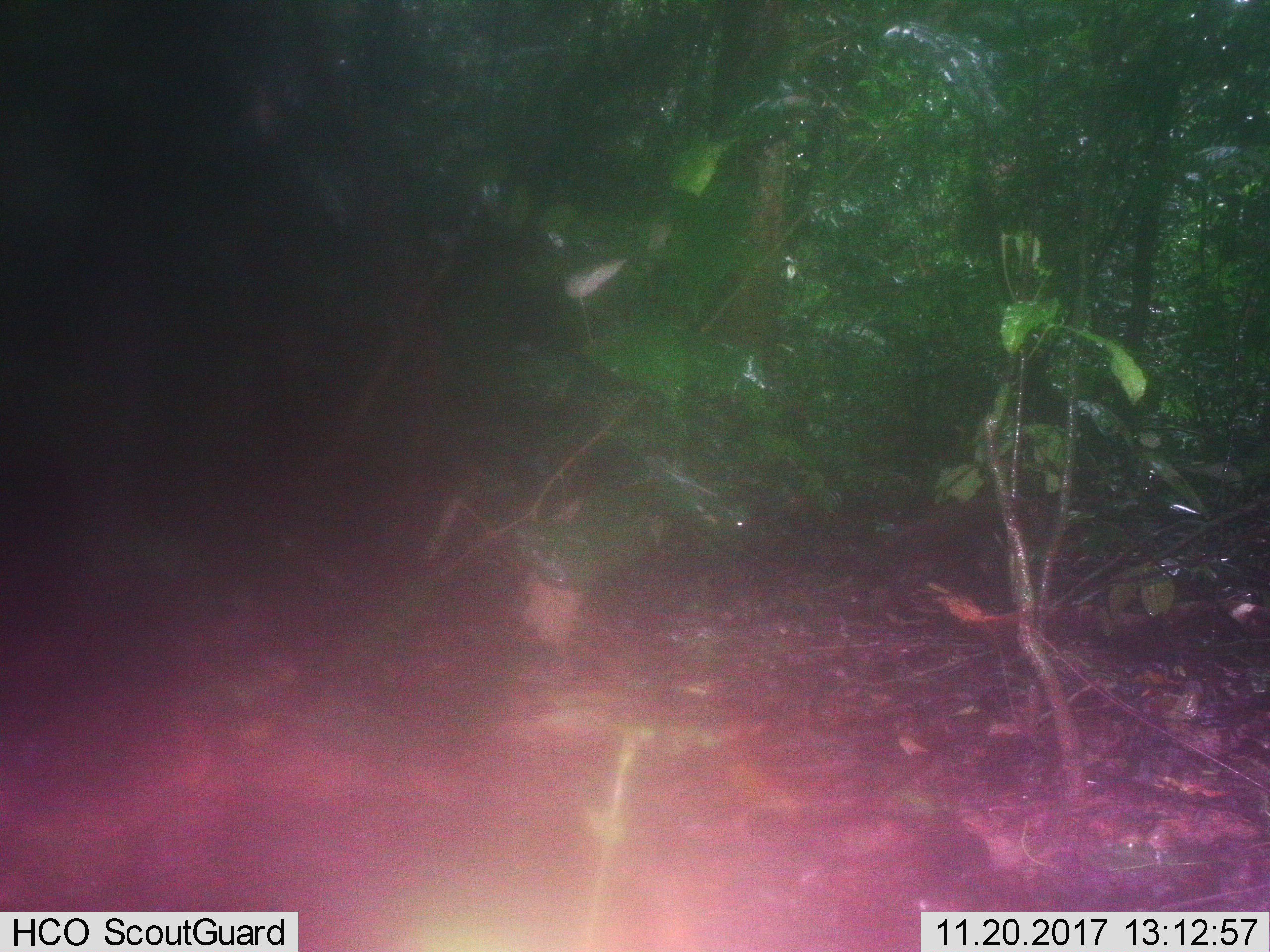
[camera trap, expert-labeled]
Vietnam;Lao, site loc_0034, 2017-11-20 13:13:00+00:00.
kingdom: Animalia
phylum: Chordata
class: Mammalia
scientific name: Mammalia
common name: mammal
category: unidentified mammal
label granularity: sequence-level